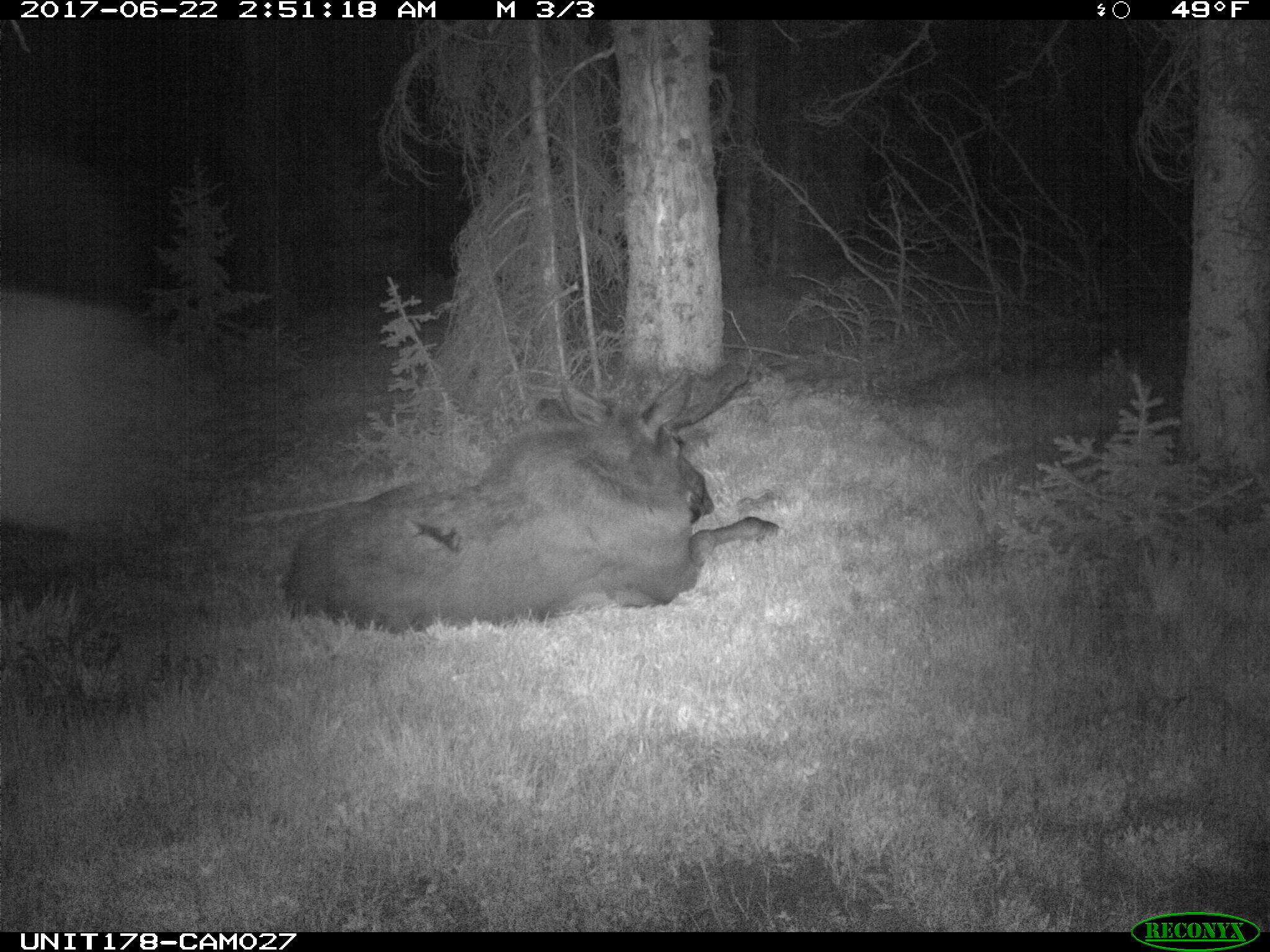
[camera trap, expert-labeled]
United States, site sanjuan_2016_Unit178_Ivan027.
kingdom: Animalia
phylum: Chordata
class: Mammalia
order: Artiodactyla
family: Cervidae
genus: Alces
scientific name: Alces alces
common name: moose